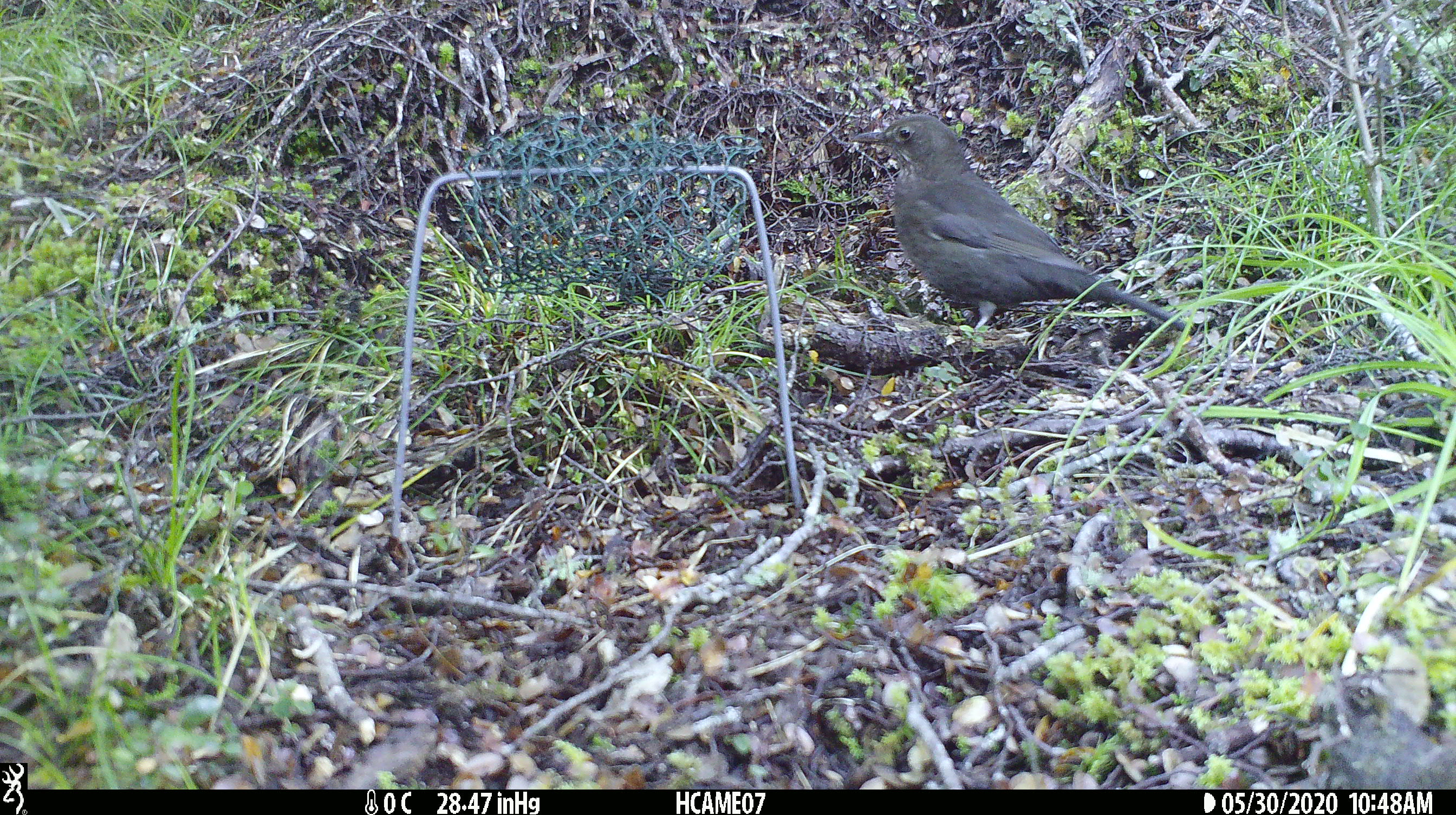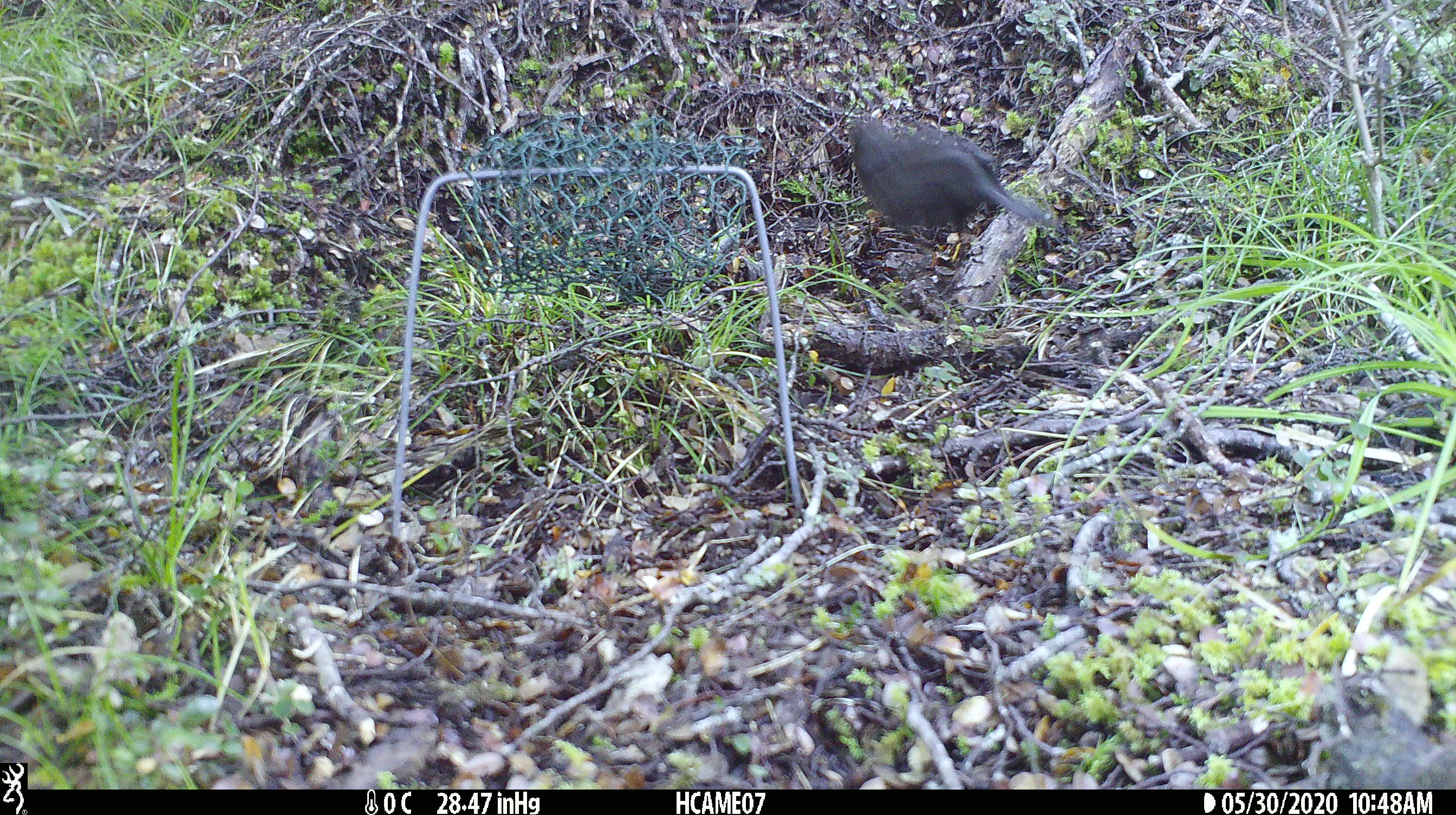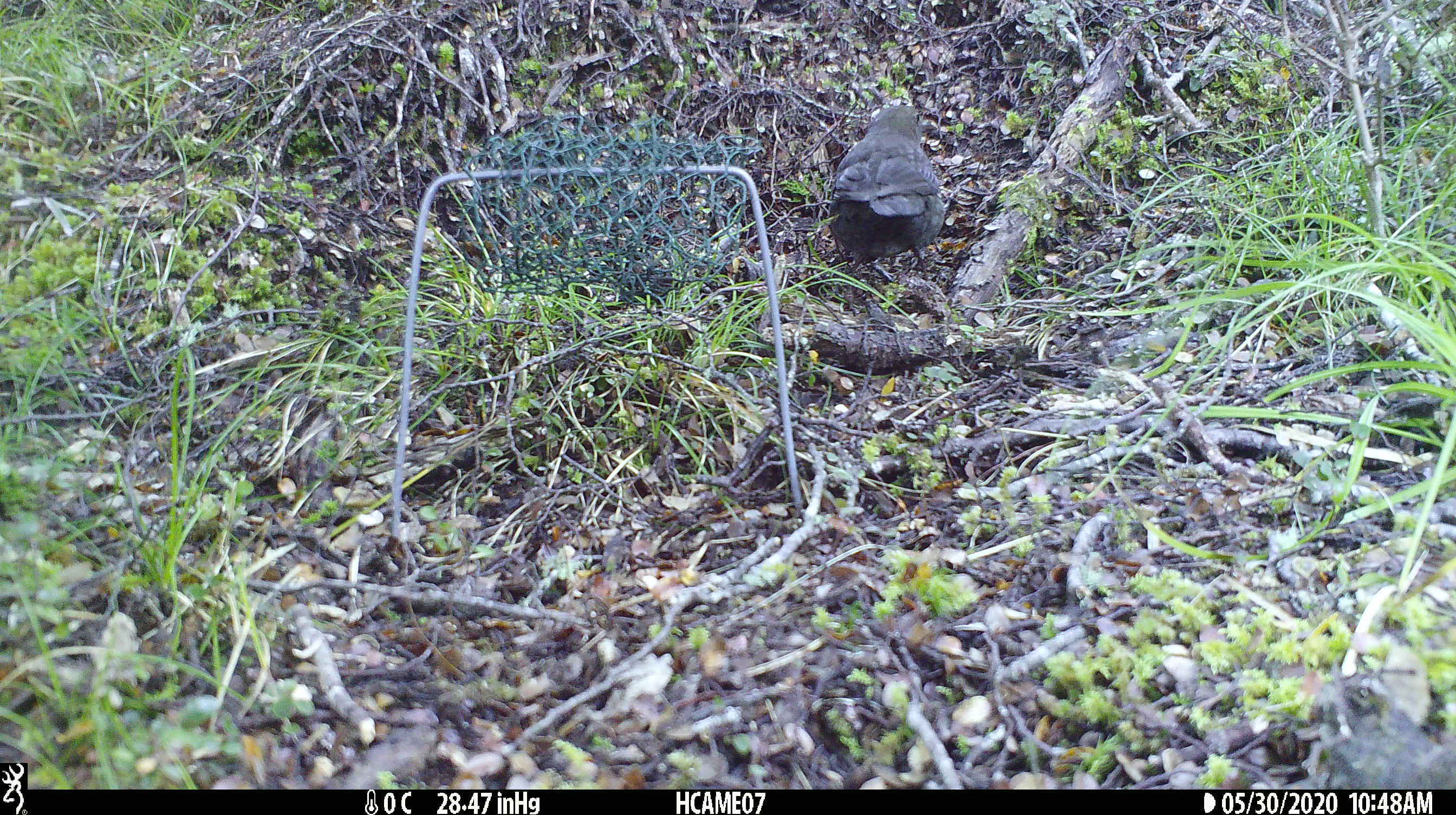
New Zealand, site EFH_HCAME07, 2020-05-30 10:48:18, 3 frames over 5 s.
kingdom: Animalia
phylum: Chordata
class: Aves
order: Passeriformes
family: Turdidae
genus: Turdus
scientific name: Turdus merula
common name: eurasian blackbird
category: blackbird